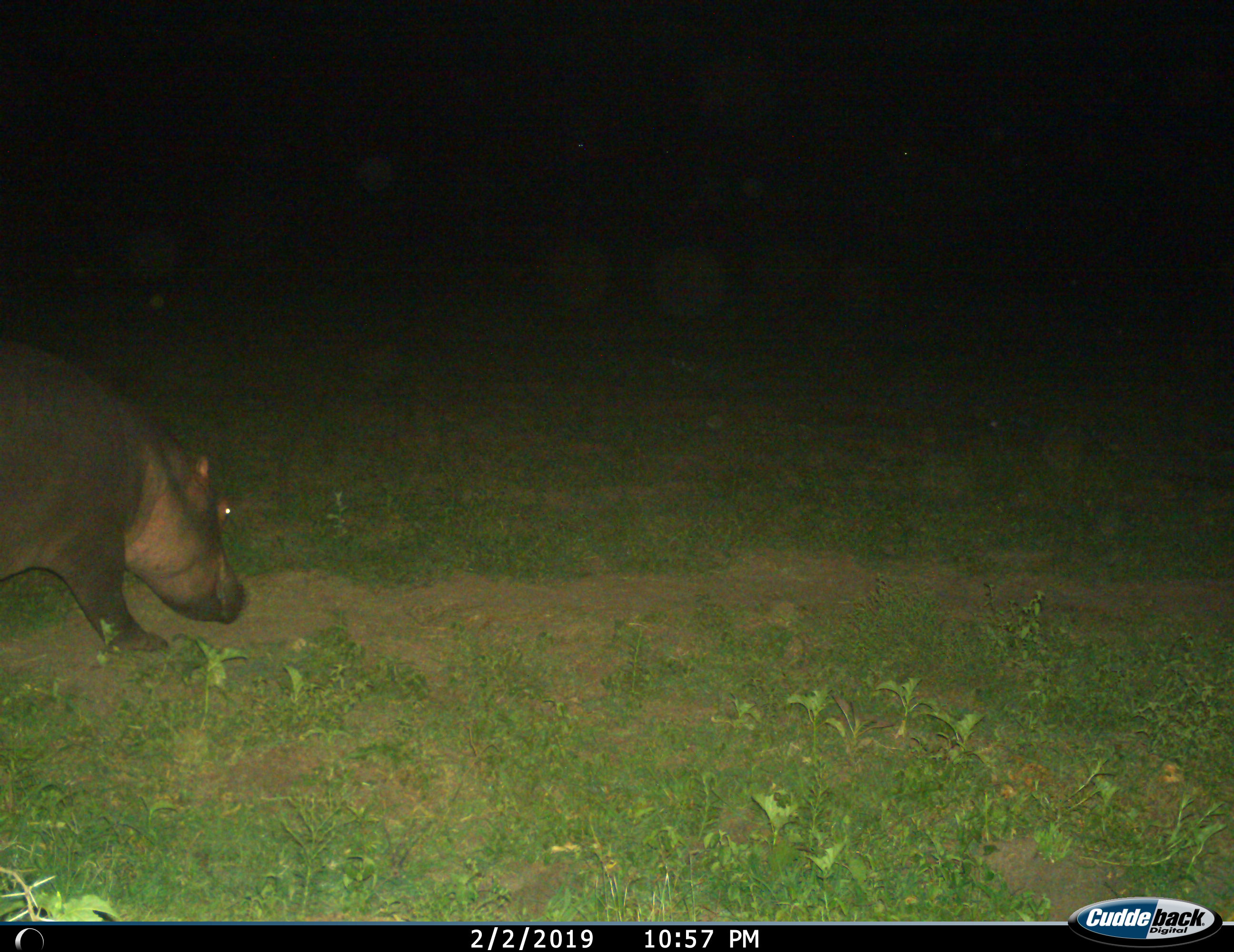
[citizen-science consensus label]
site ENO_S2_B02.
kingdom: Animalia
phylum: Chordata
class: Mammalia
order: Artiodactyla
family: Hippopotamidae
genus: Hippopotamus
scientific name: Hippopotamus amphibius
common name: hippopotamus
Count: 1.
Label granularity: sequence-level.